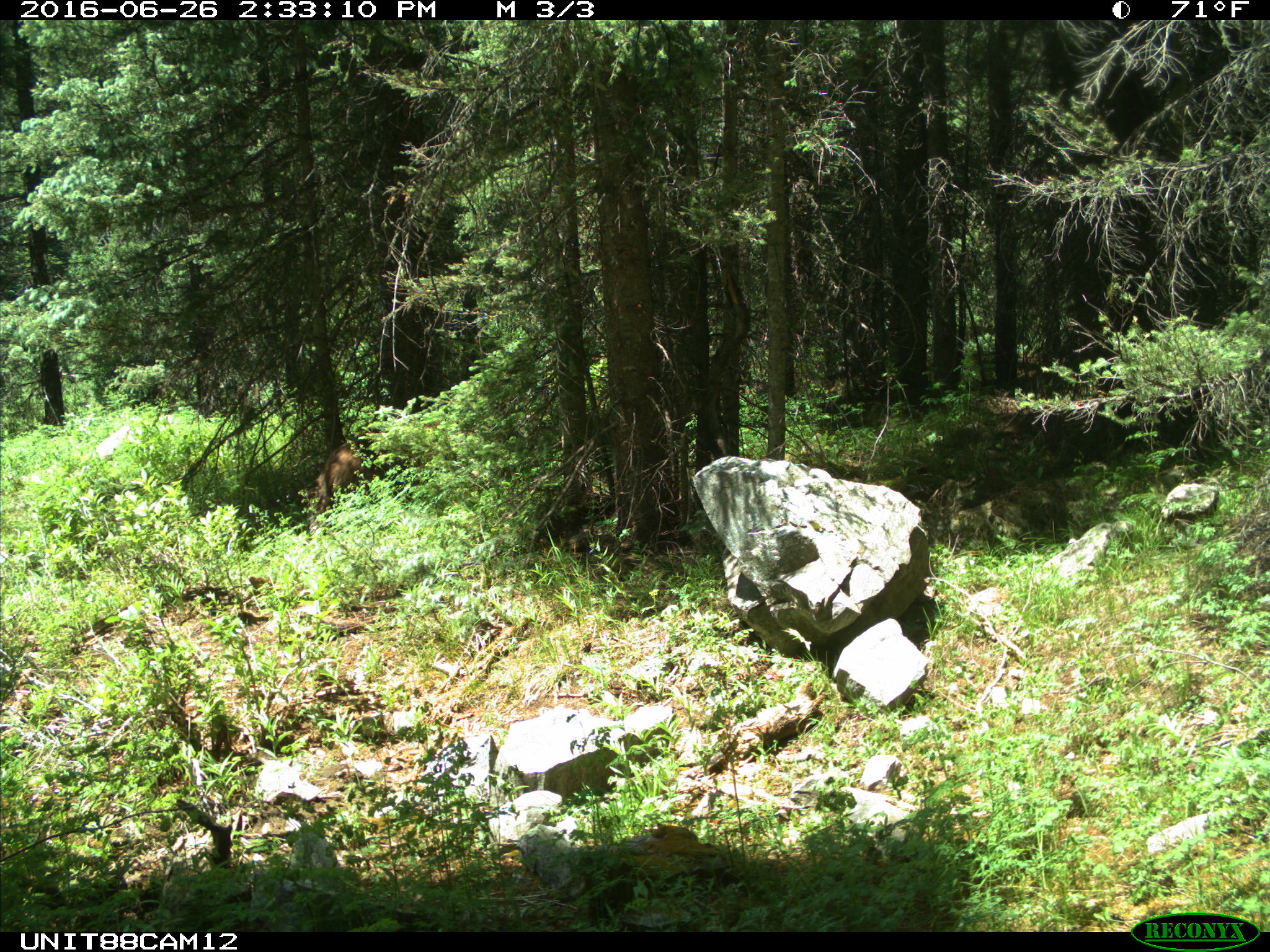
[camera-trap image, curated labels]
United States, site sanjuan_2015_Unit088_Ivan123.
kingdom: Animalia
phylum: Chordata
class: Mammalia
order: Carnivora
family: Ursidae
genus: Ursus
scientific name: Ursus americanus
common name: american black bear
Ursus americanus (american black bear).